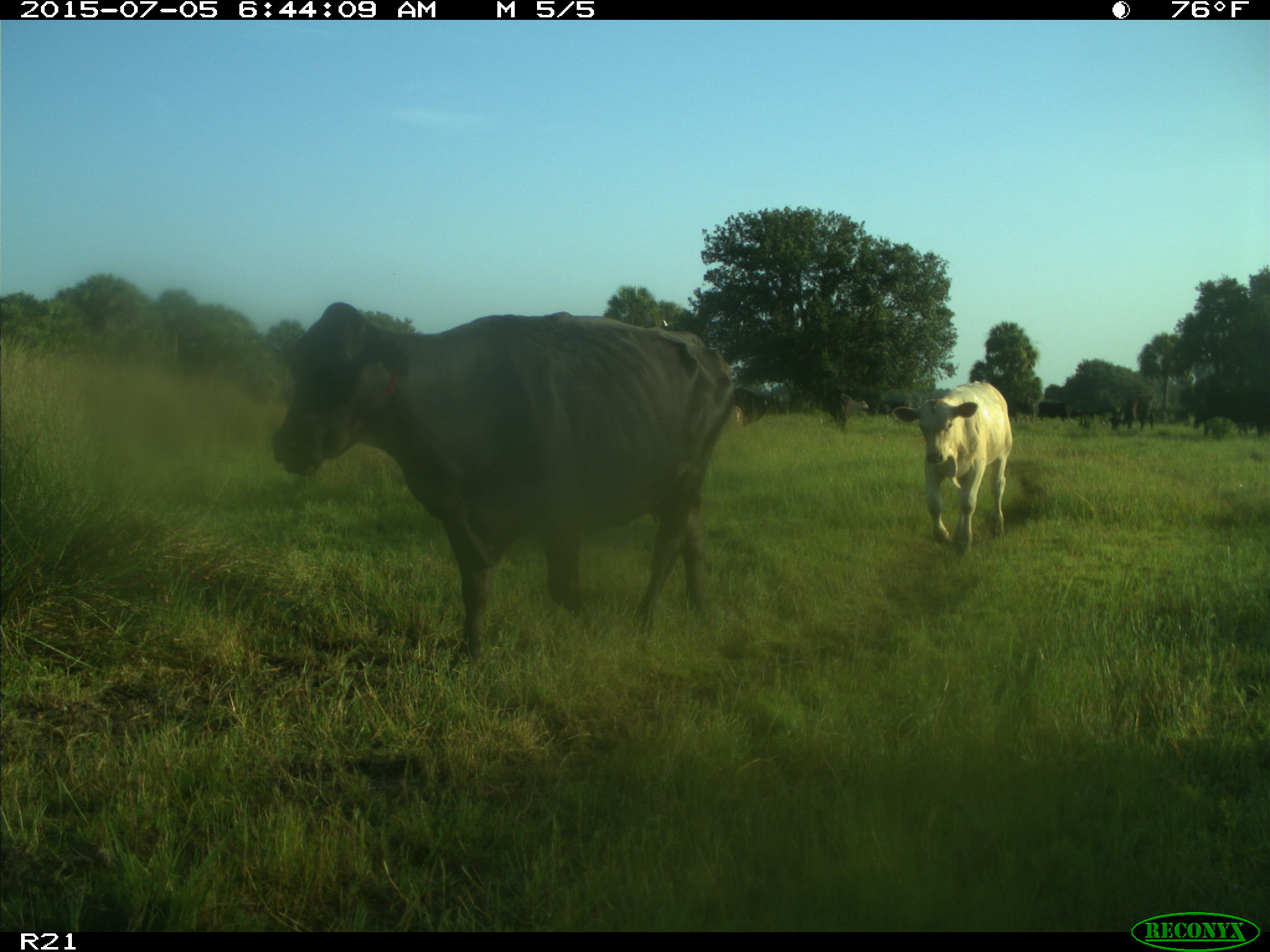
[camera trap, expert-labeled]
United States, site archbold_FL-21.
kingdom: Animalia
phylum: Chordata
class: Mammalia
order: Artiodactyla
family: Bovidae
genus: Bos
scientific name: Bos taurus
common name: domestic cow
Bos taurus (domestic cow).